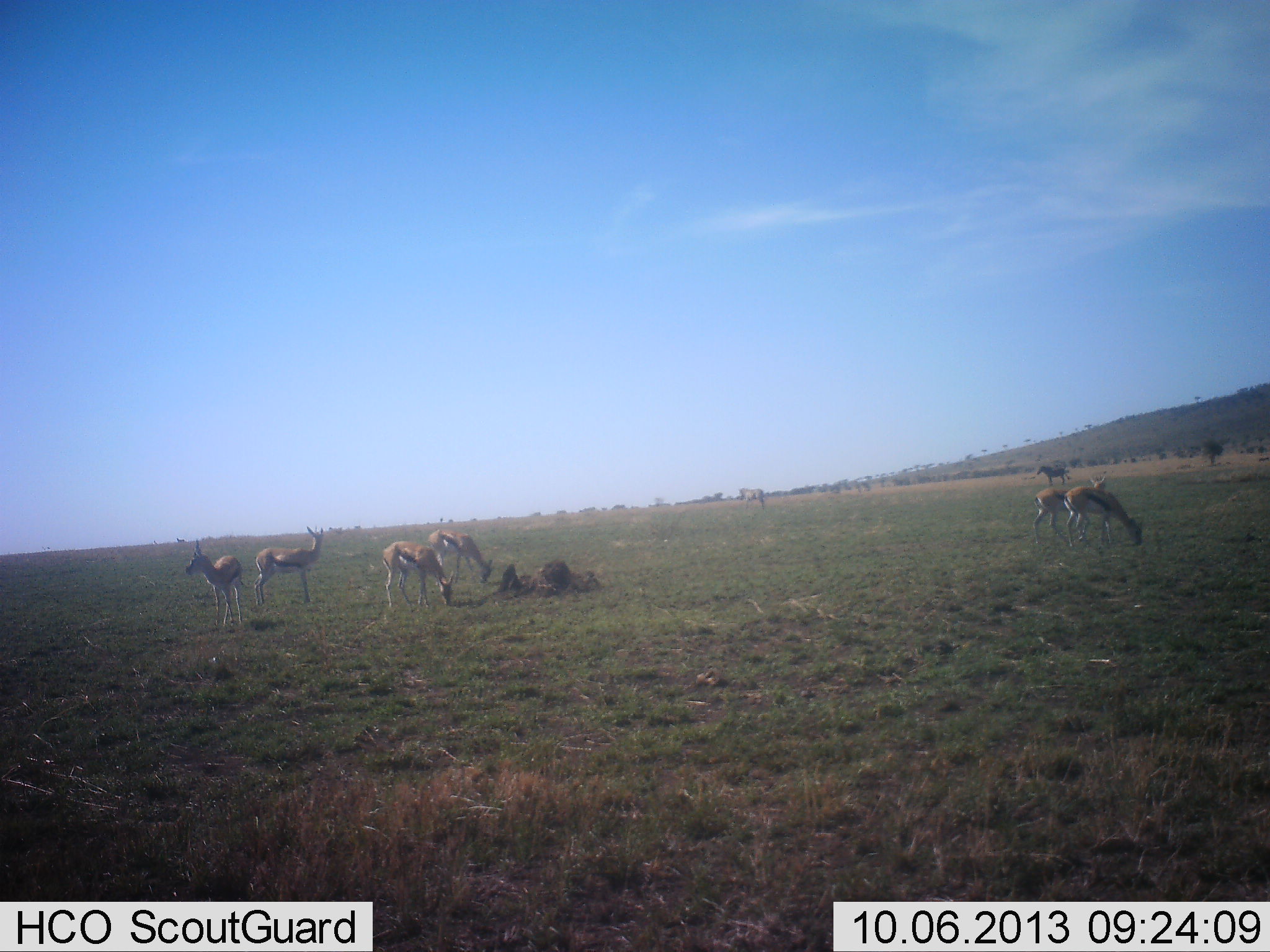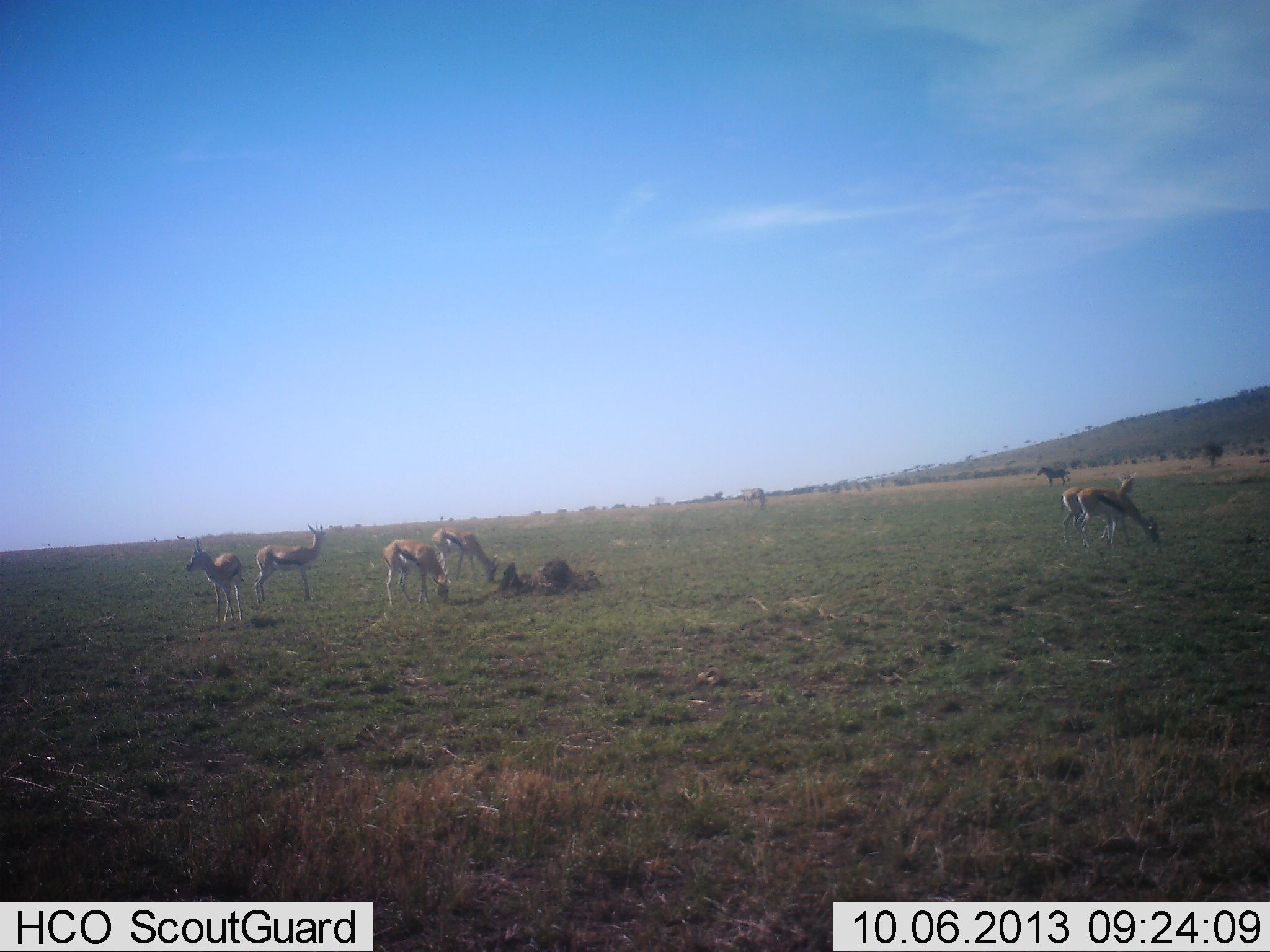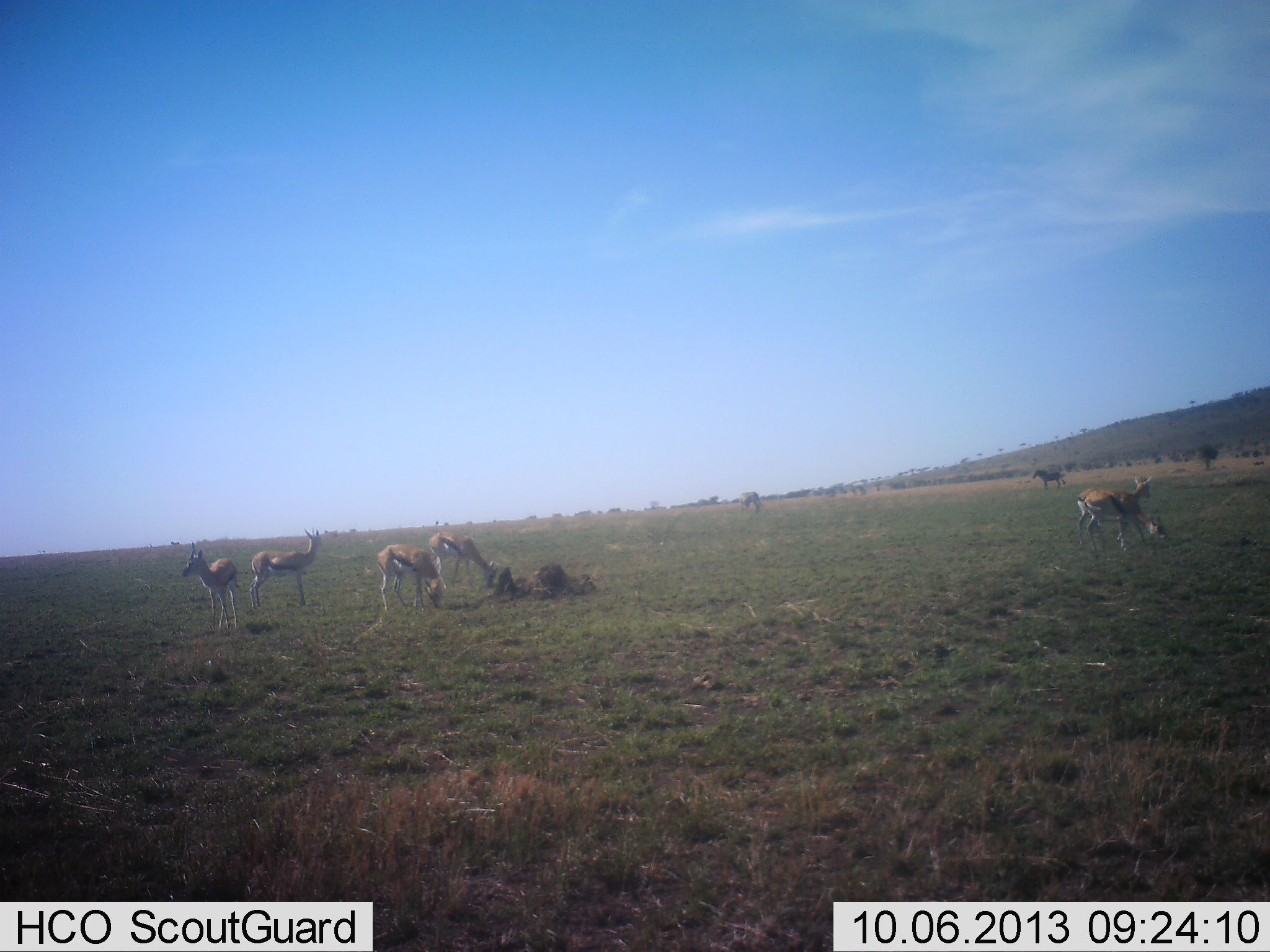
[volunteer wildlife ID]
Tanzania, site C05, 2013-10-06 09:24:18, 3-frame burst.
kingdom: Animalia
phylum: Chordata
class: Mammalia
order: Artiodactyla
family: Bovidae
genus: Eudorcas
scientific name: Eudorcas thomsonii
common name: thomson's gazelle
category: gazellethomsons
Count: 6.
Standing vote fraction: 67%.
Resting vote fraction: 0%.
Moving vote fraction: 44%.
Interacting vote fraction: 0%.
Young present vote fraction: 0%.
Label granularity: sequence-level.